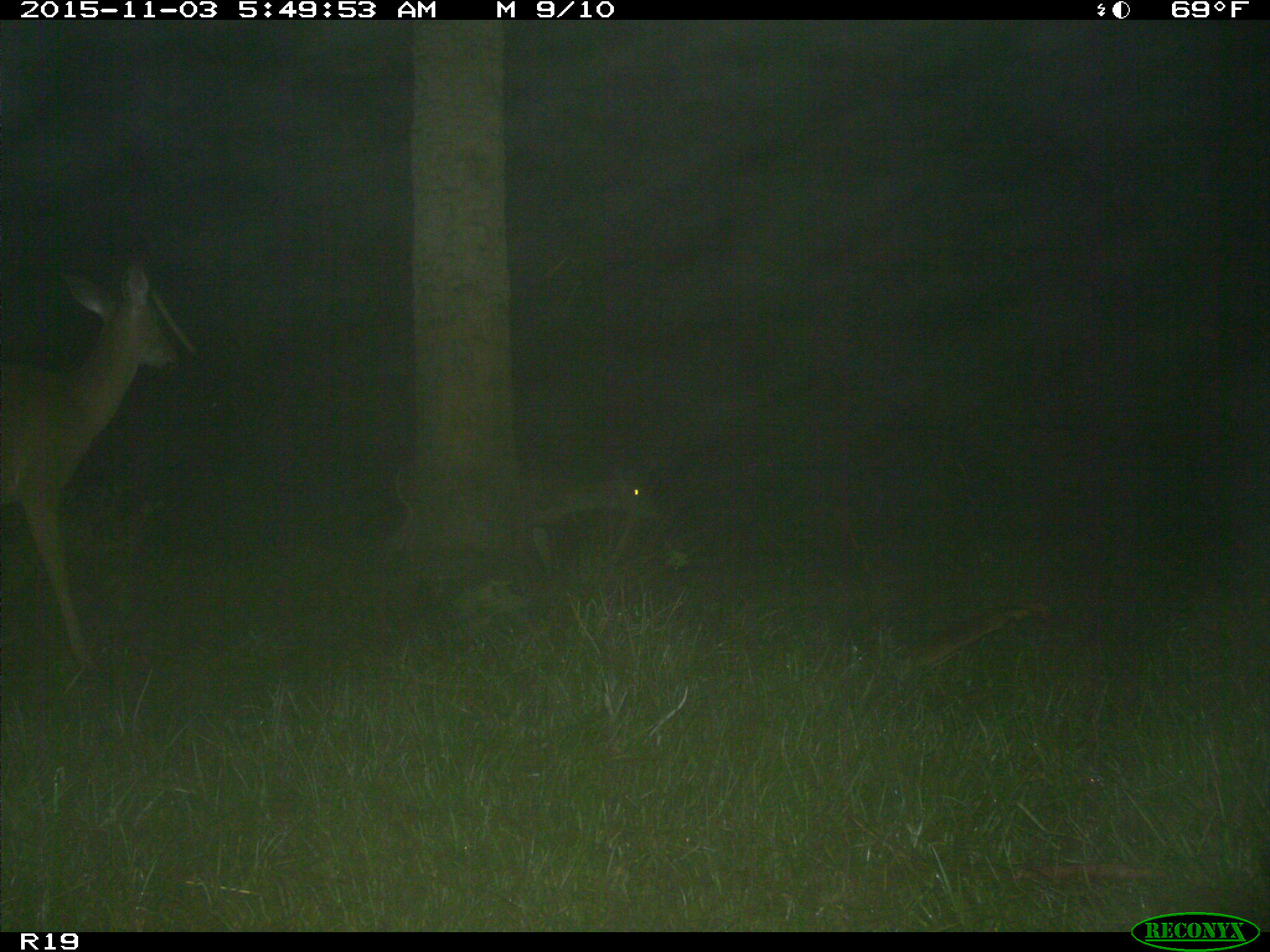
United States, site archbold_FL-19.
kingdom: Animalia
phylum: Chordata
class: Mammalia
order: Artiodactyla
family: Cervidae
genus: Odocoileus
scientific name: Odocoileus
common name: deer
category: unidentified deer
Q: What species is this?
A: Unidentified deer (deer) (Odocoileus).